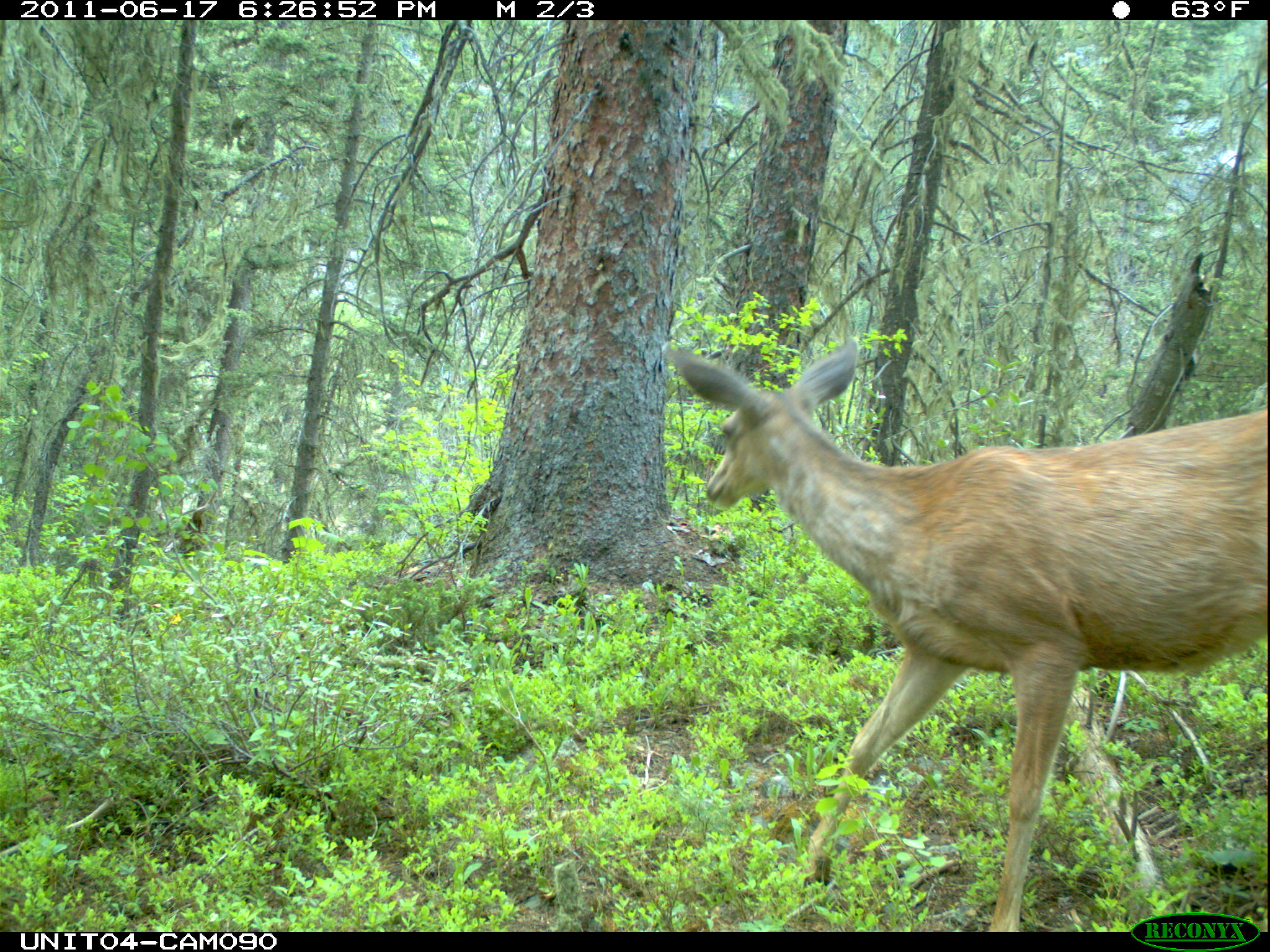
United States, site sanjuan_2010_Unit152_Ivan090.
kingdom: Animalia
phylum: Chordata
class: Mammalia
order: Artiodactyla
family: Cervidae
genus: Odocoileus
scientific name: Odocoileus hemionus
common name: mule deer